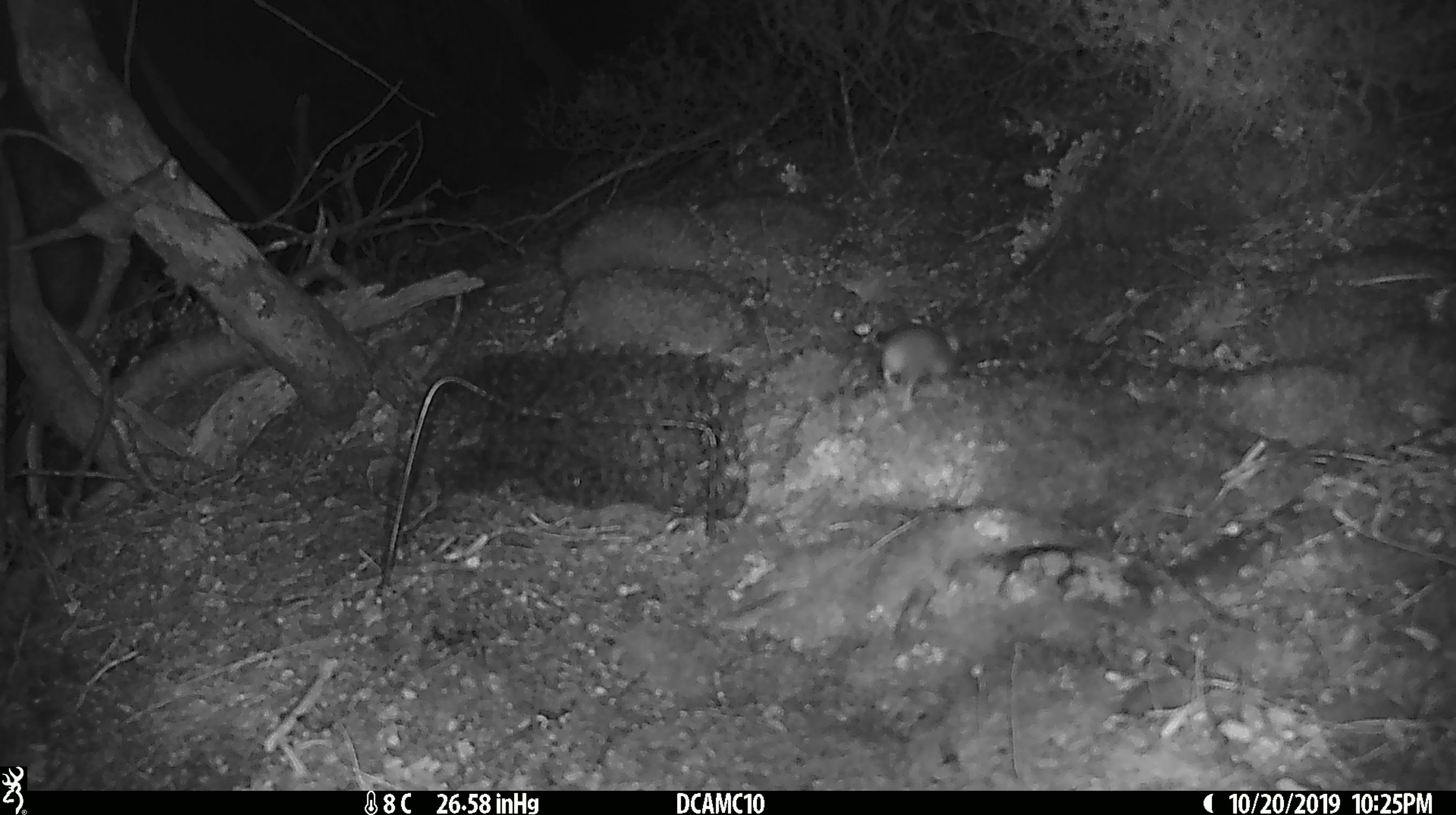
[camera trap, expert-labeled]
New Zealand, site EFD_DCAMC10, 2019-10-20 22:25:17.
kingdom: Animalia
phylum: Chordata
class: Mammalia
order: Rodentia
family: Muridae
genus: Mus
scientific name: Mus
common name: mouse